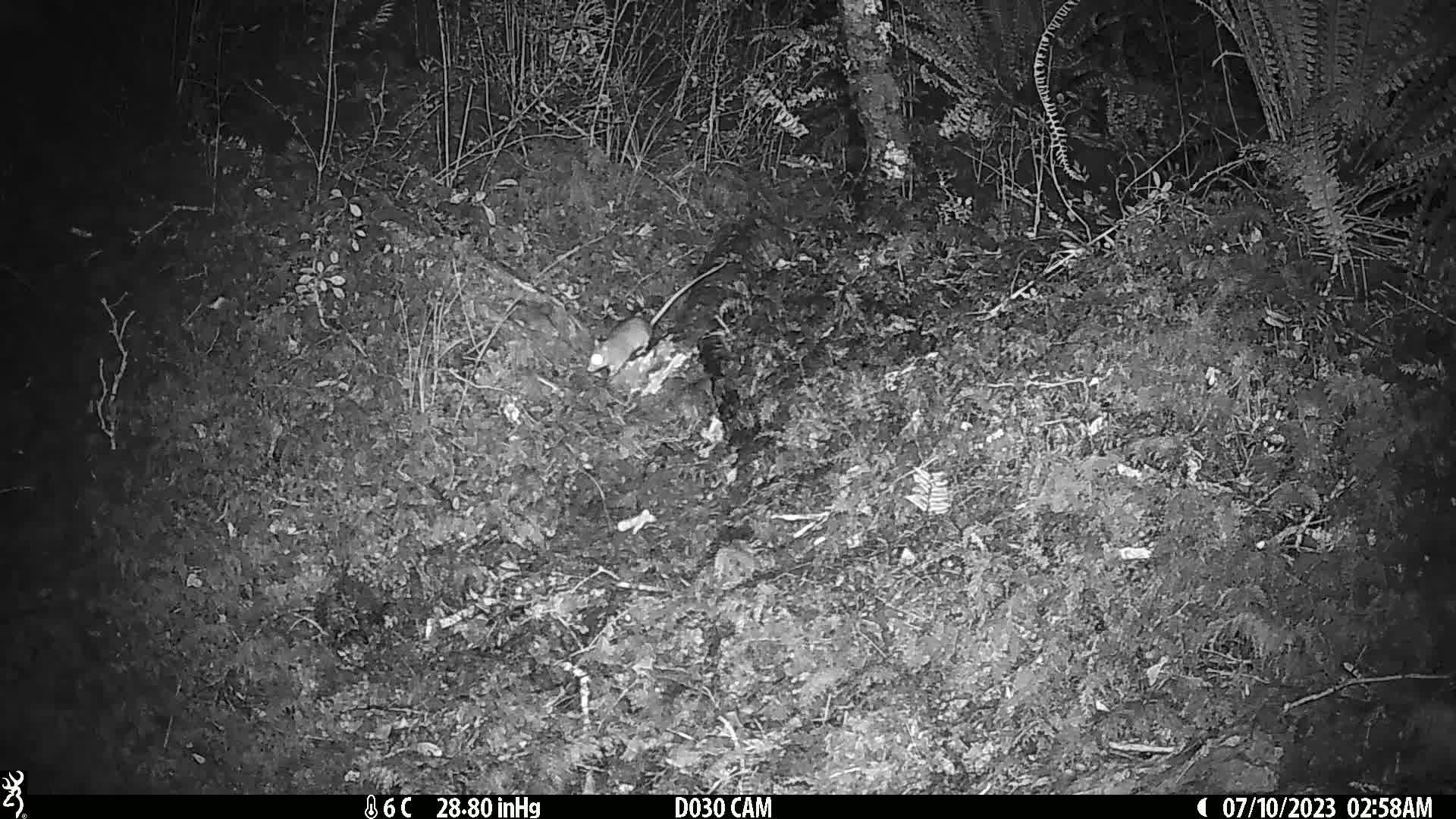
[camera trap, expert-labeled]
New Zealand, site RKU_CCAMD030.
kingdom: Animalia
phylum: Chordata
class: Mammalia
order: Rodentia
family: Muridae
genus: Rattus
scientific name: Rattus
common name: rat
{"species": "rat (Rattus)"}